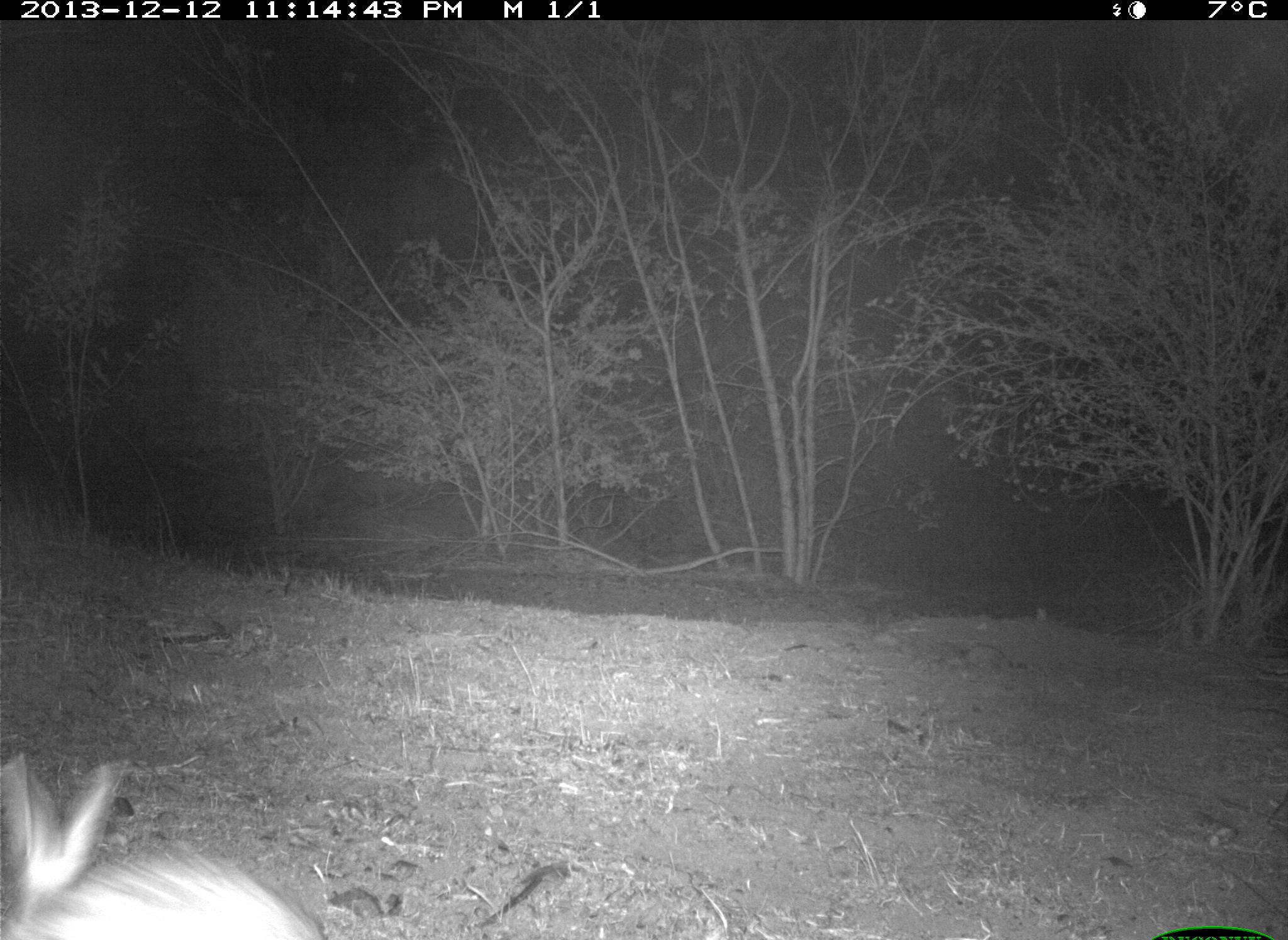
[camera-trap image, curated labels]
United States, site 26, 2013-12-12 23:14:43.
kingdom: Animalia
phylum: Chordata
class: Mammalia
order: Lagomorpha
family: Leporidae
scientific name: Leporidae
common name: rabbits and hares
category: rabbit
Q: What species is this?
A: Rabbit (rabbits and hares) (Leporidae).